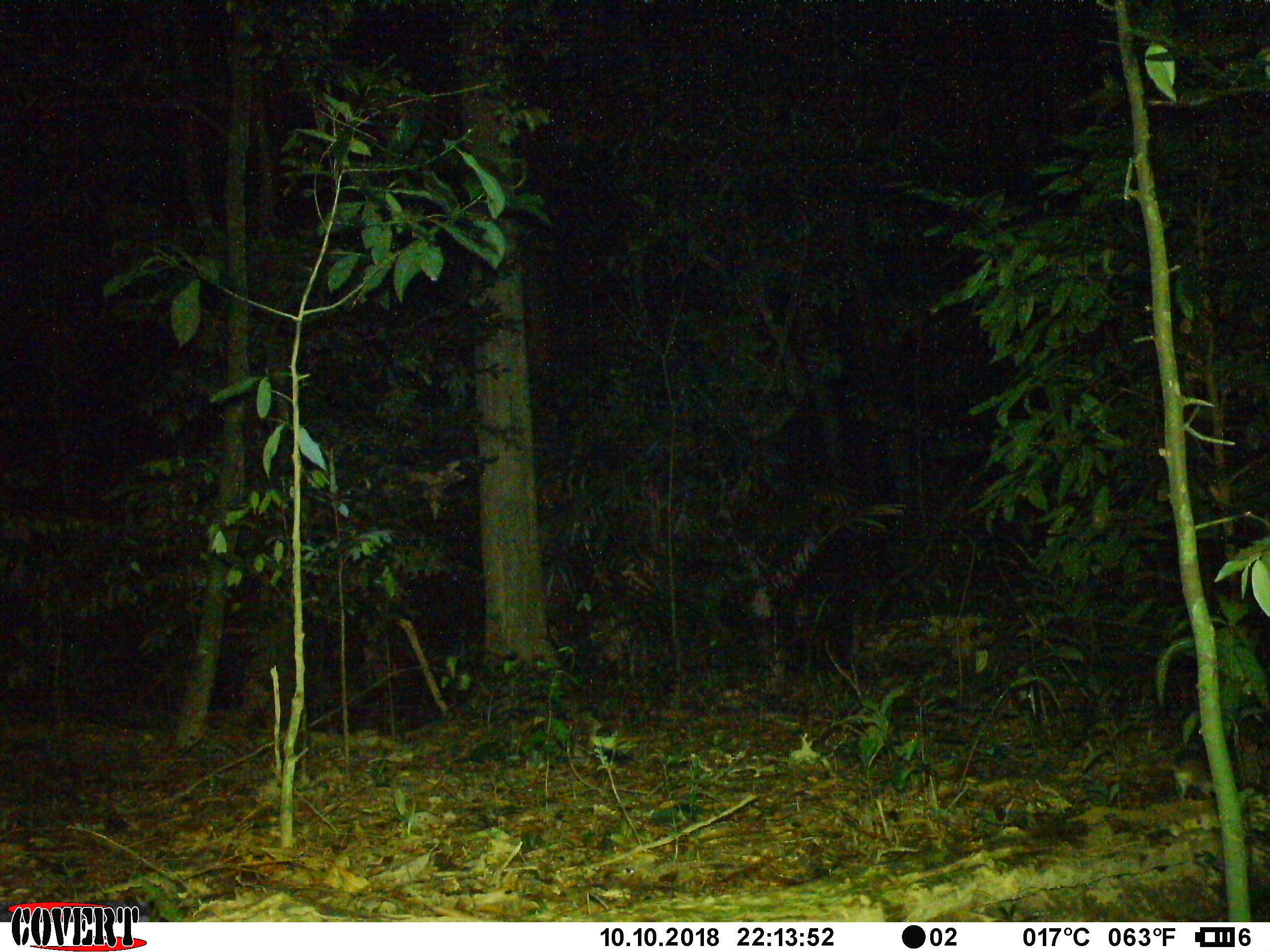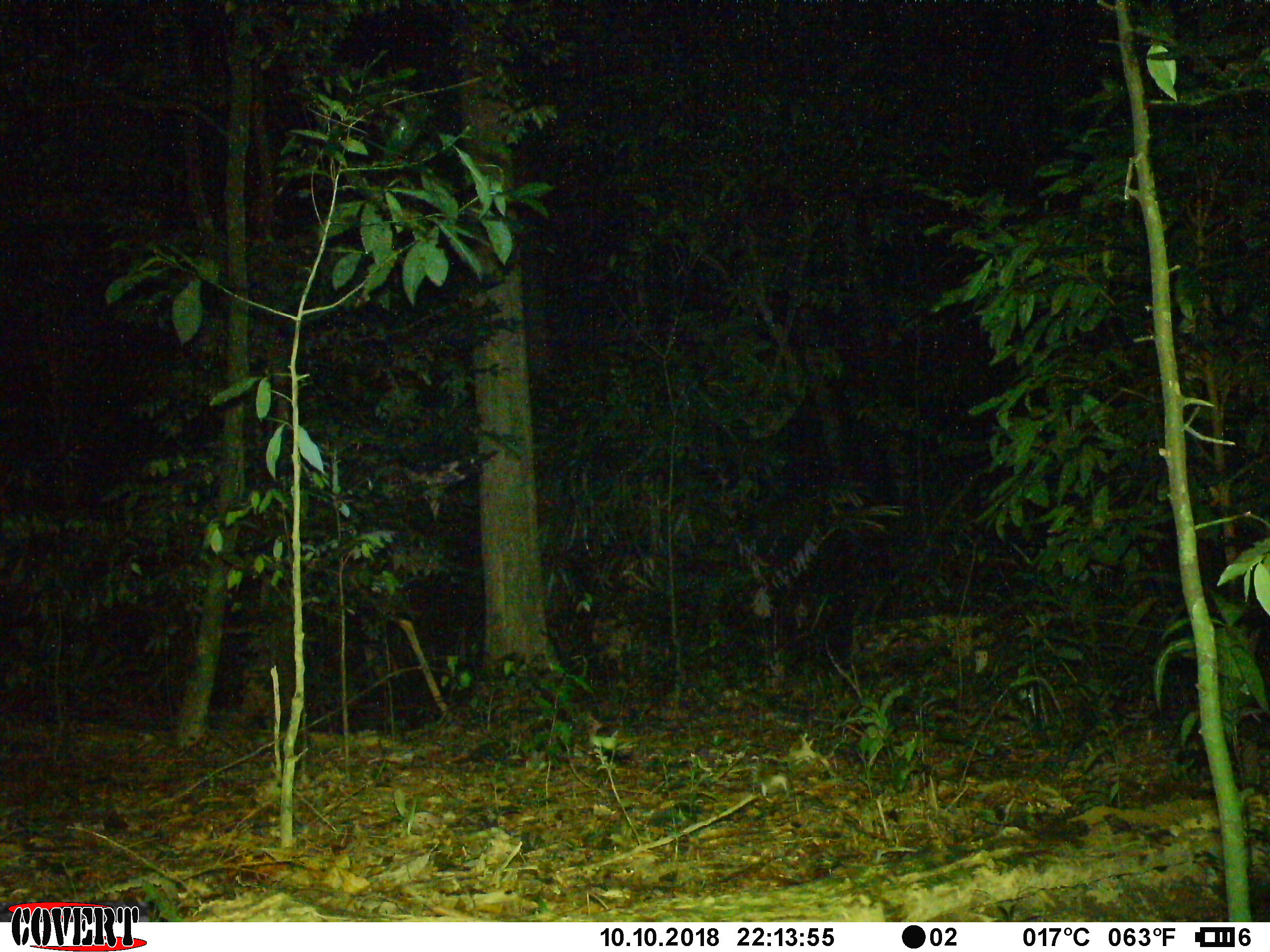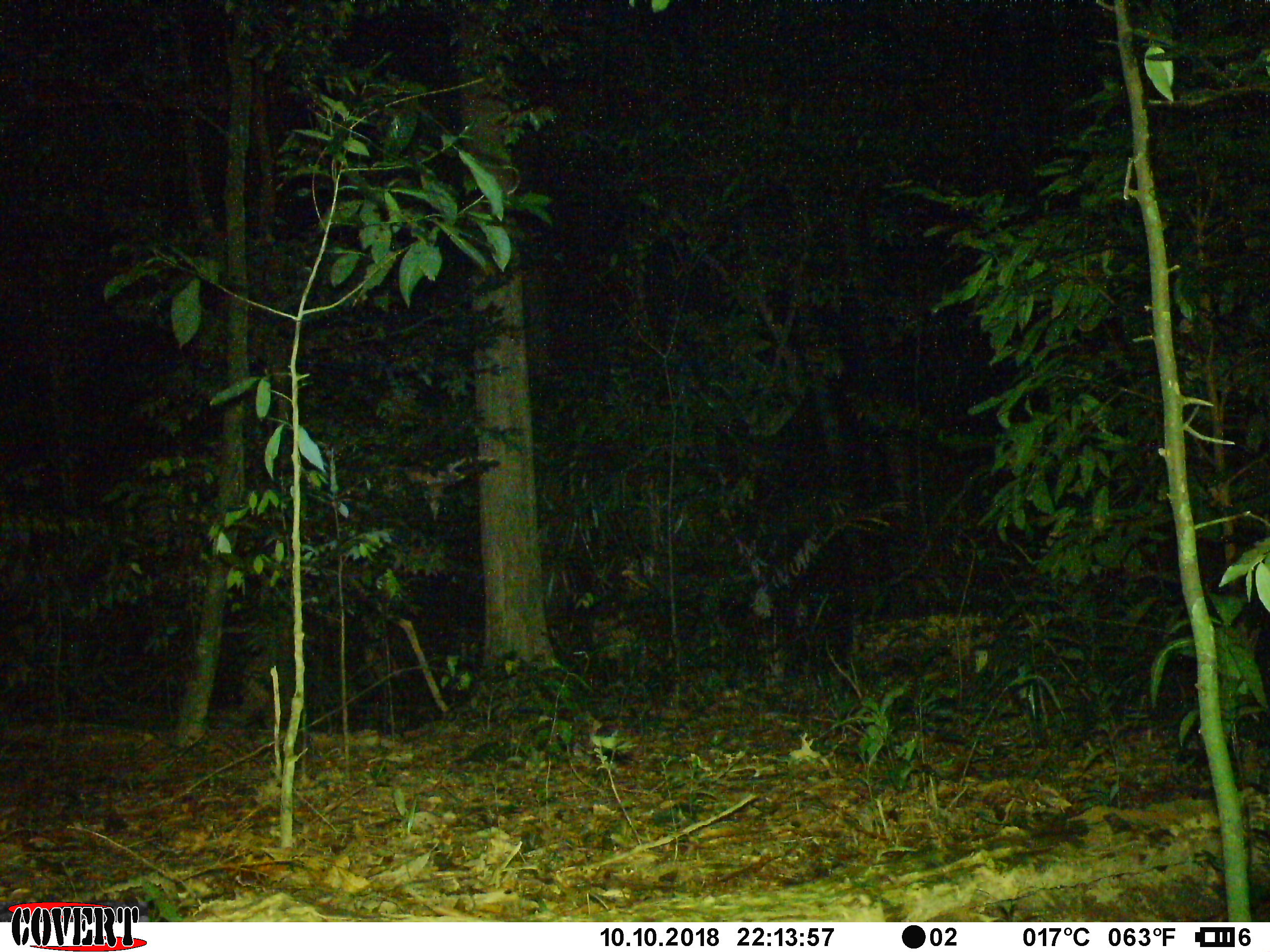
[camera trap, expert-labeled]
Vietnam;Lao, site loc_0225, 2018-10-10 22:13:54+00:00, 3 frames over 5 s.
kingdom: Animalia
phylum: Chordata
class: Mammalia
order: Rodentia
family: Muridae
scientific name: Muridae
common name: old-world mice and rats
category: unidentified murid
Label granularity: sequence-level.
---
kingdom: Animalia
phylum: Chordata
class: Mammalia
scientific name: Mammalia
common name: mammal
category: unidentified small mammal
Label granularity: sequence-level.